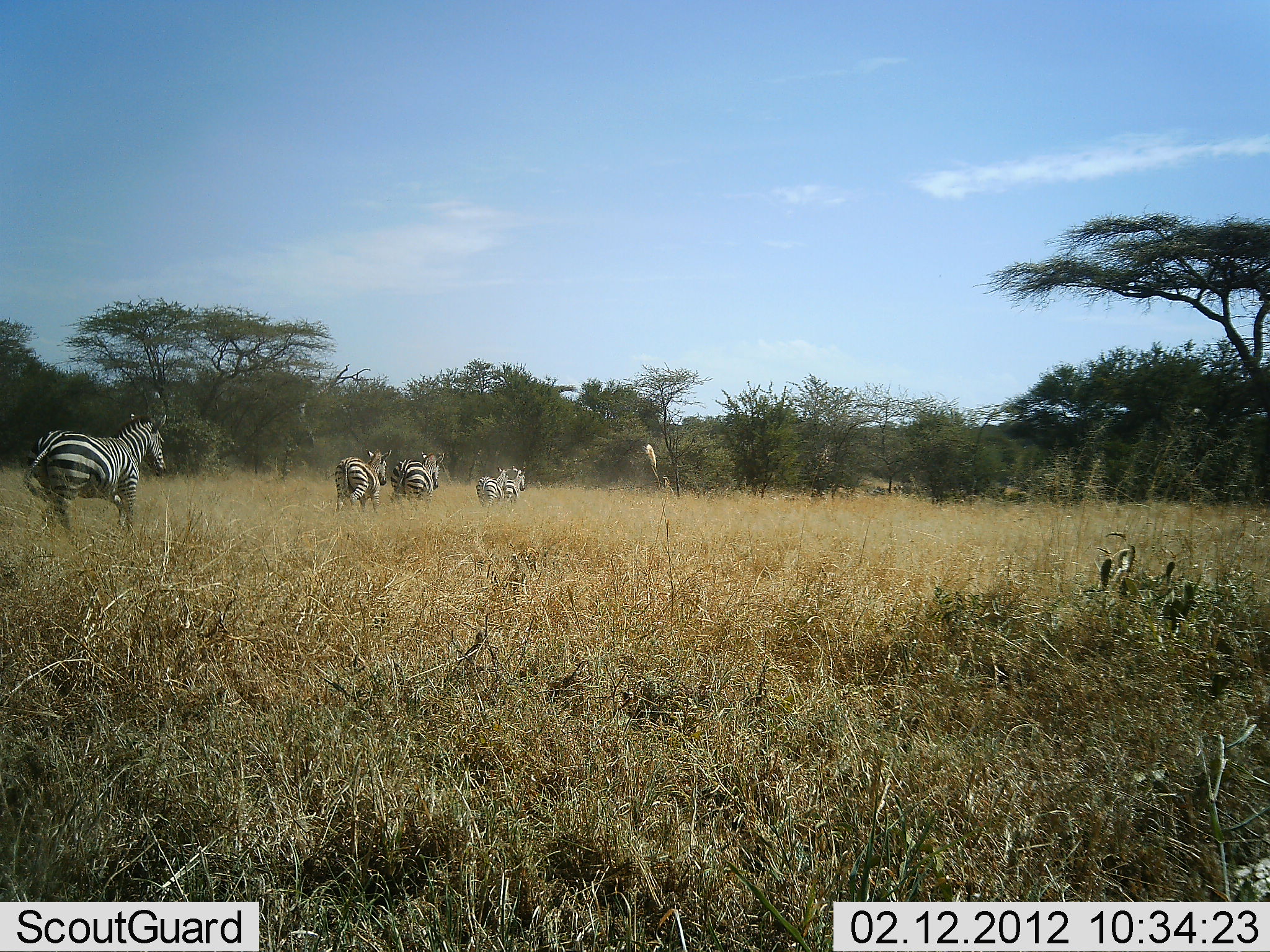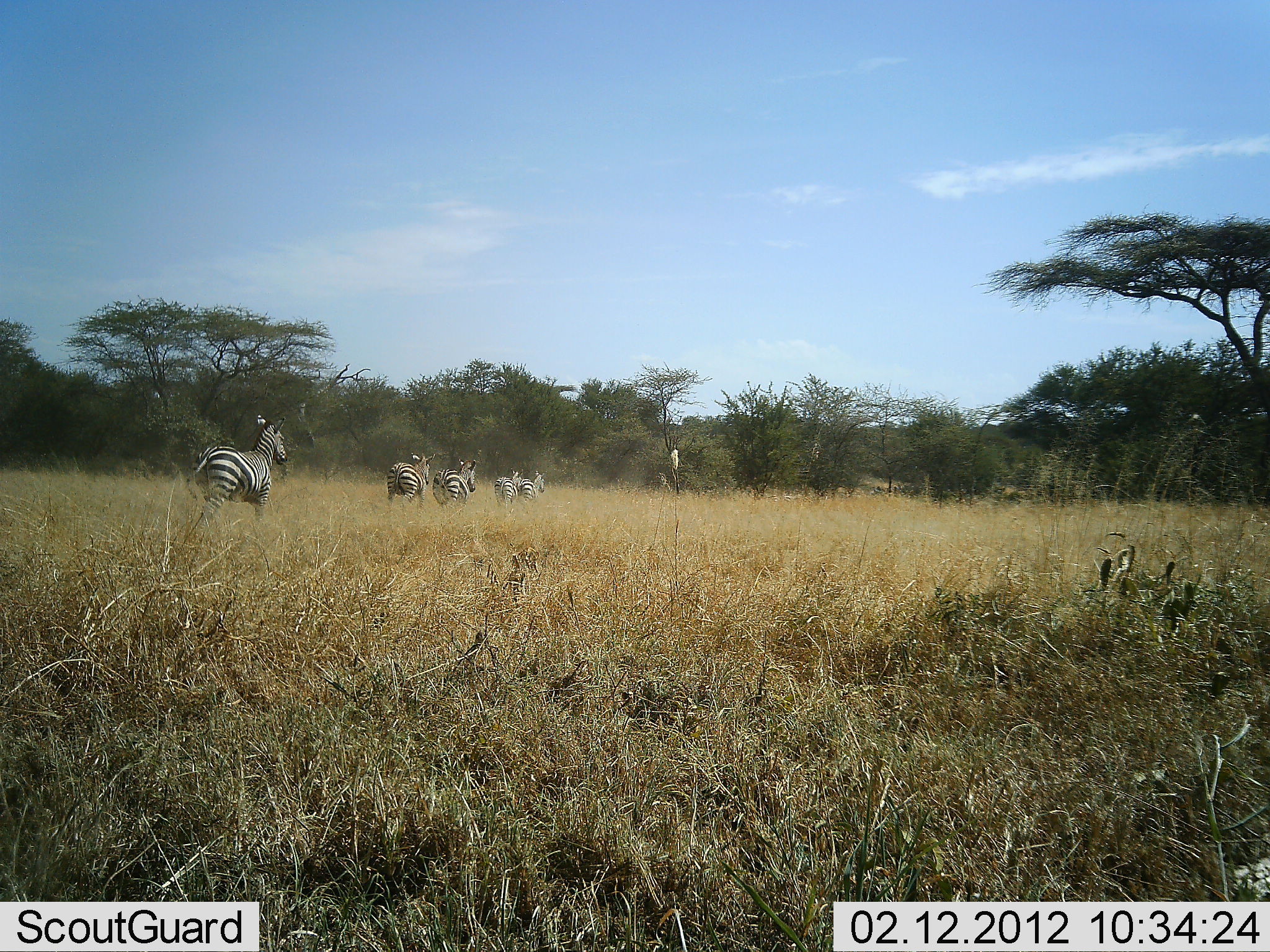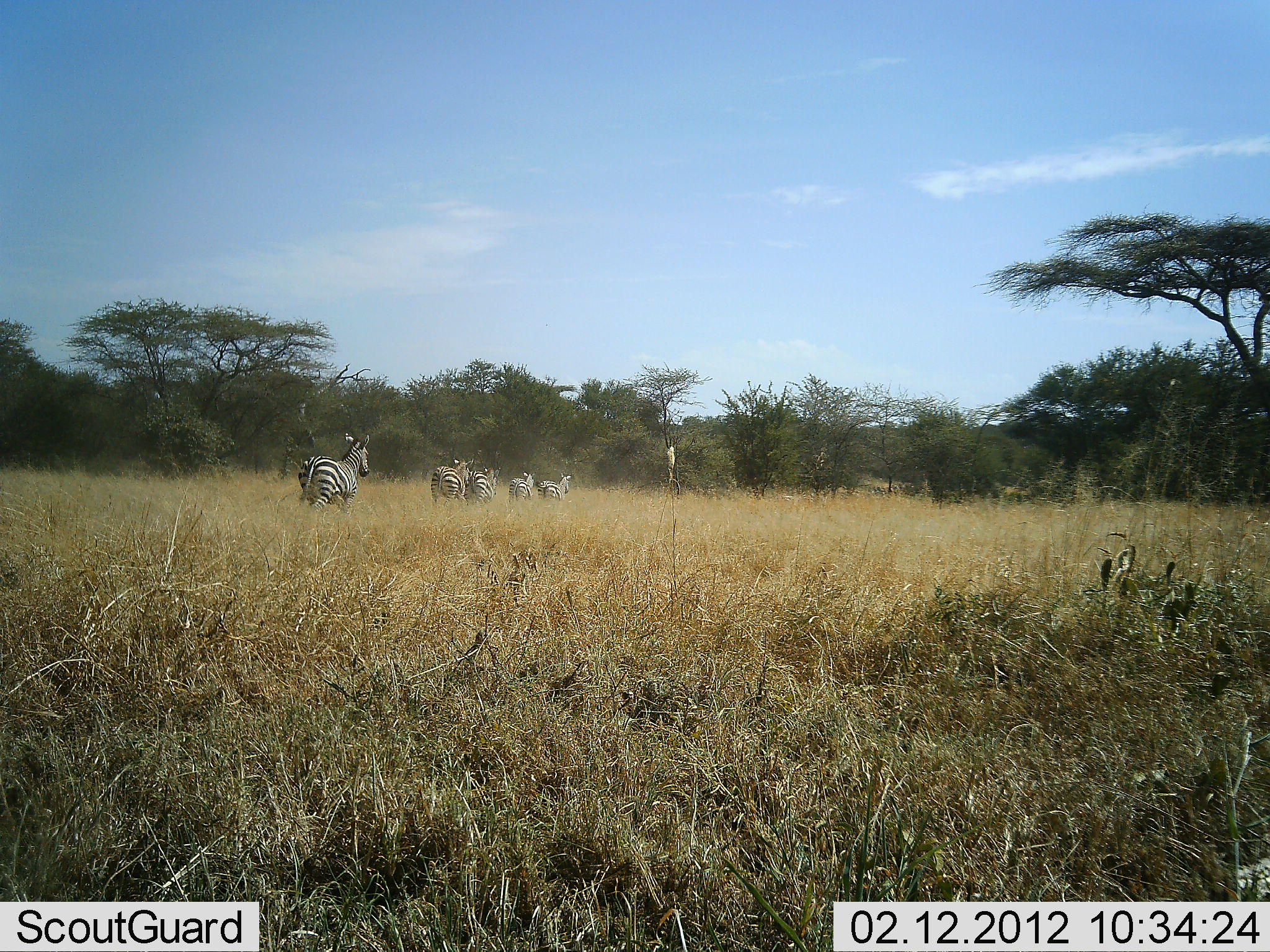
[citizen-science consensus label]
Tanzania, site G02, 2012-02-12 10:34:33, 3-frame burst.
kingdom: Animalia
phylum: Chordata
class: Mammalia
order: Perissodactyla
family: Equidae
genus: Equus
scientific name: Equus quagga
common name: plains zebra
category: zebra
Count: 5.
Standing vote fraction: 4%.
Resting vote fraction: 0%.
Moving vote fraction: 100%.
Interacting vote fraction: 0%.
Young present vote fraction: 0%.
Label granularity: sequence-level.